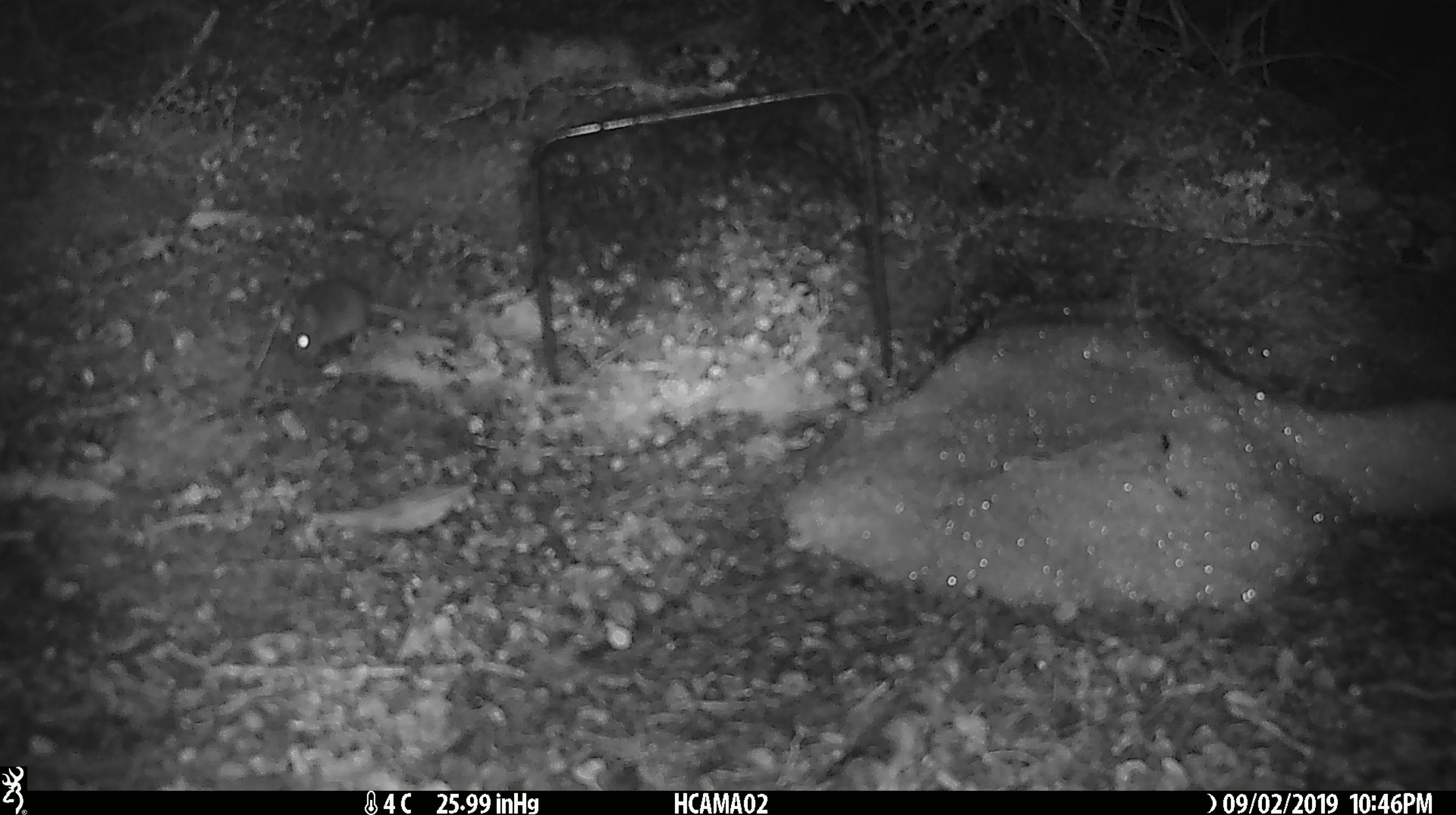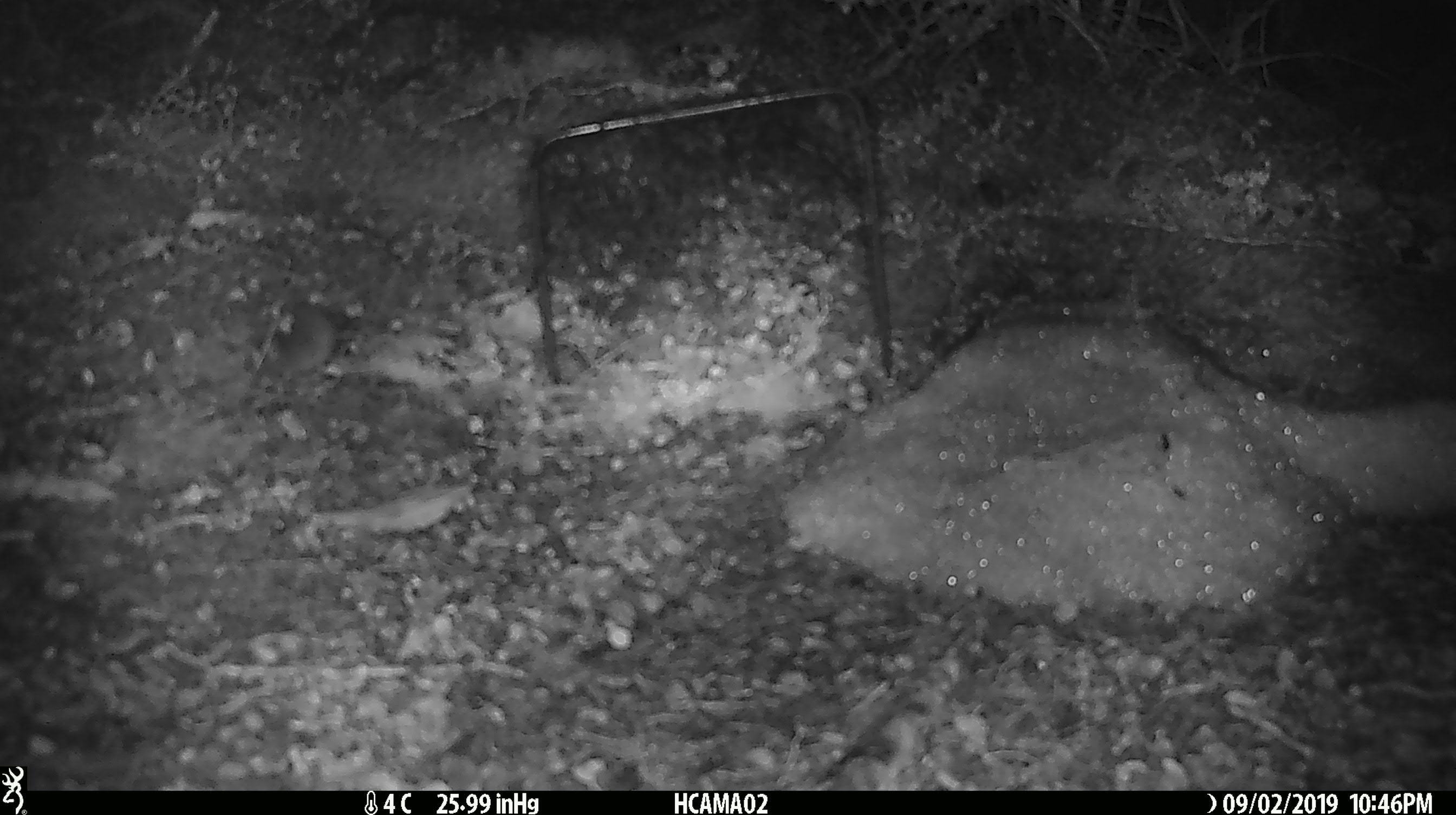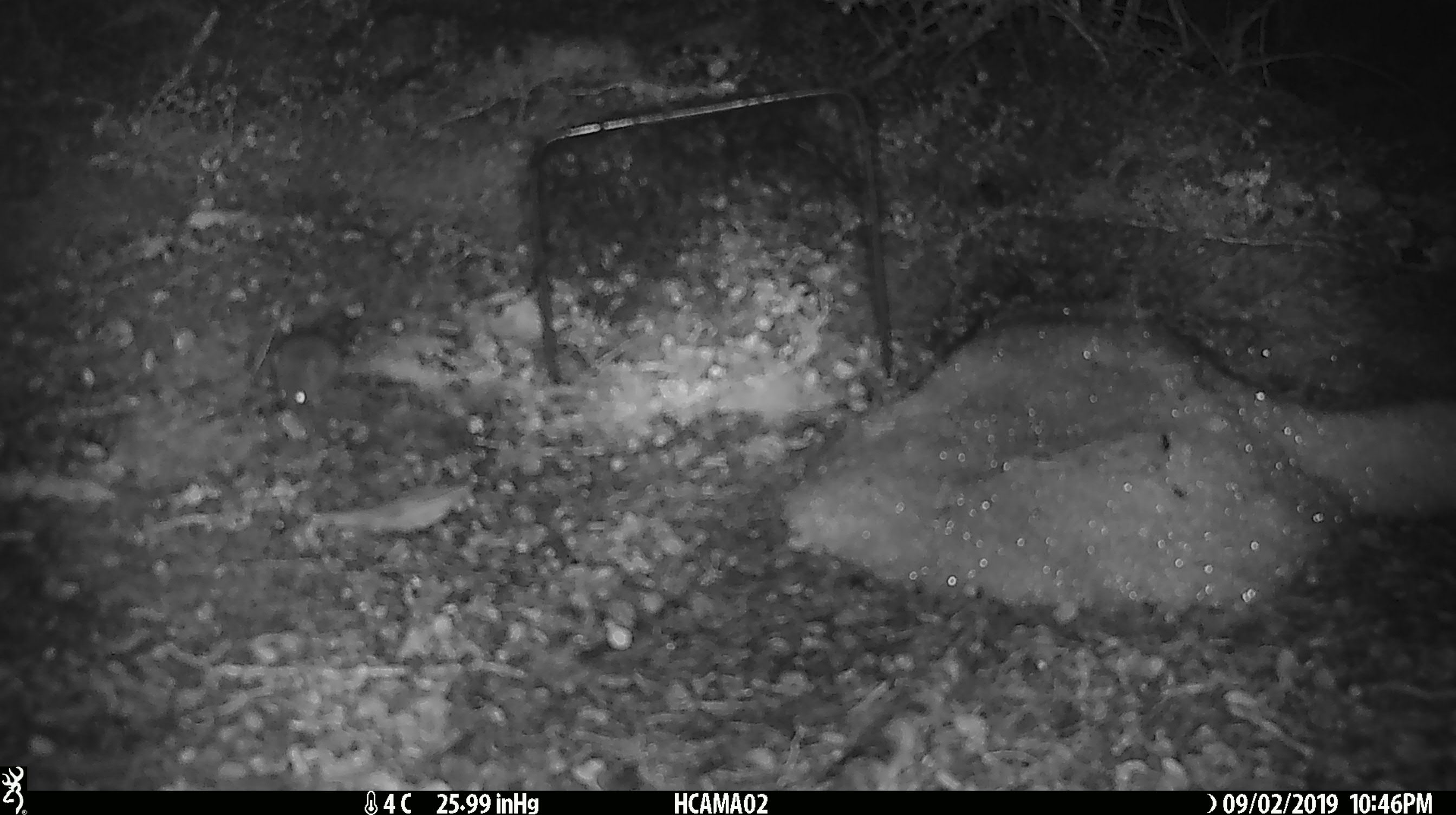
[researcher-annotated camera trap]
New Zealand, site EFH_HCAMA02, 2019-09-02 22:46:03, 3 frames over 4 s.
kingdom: Animalia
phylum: Chordata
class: Mammalia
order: Rodentia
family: Muridae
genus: Mus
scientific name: Mus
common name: mouse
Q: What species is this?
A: Mouse (Mus).